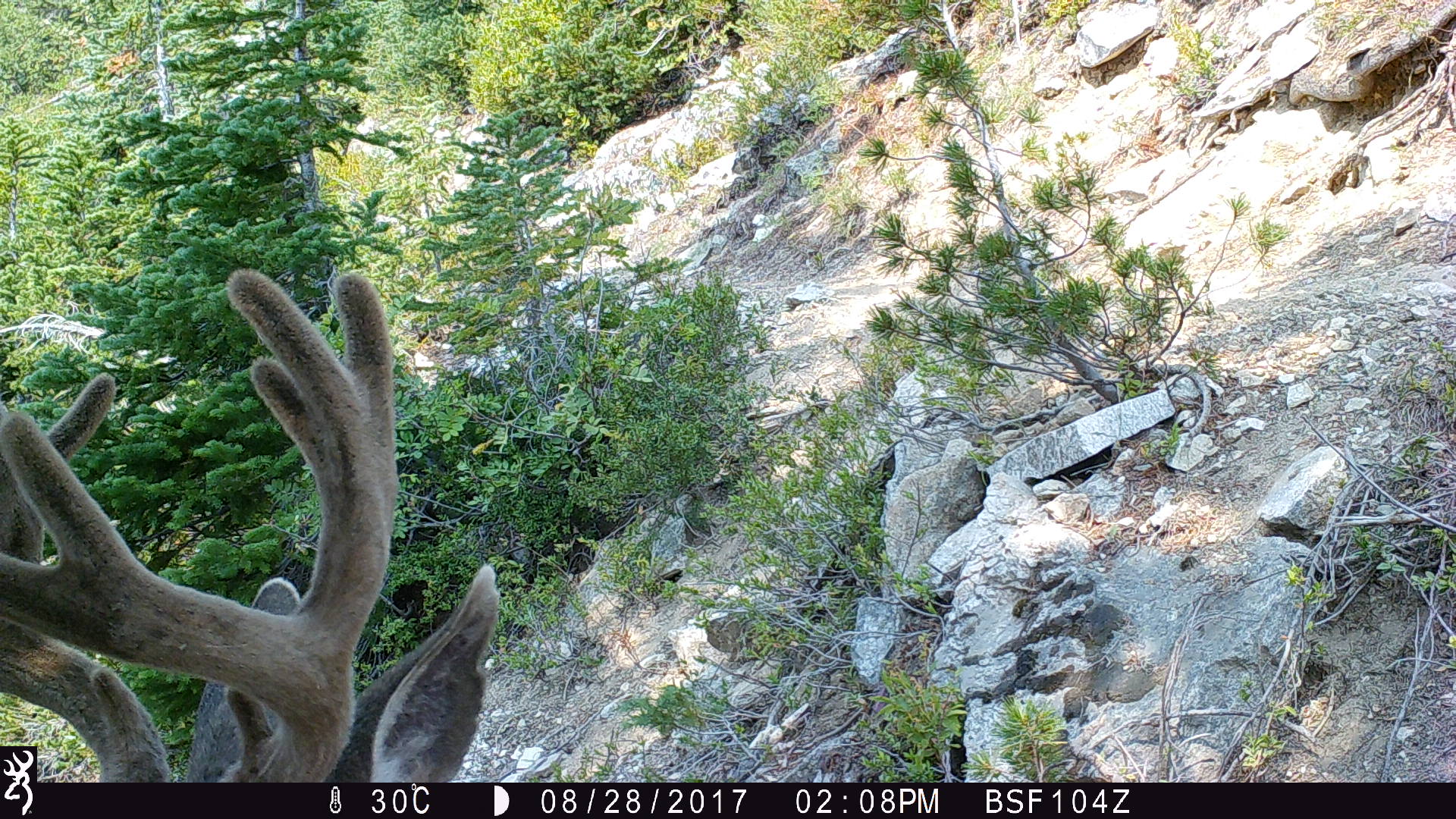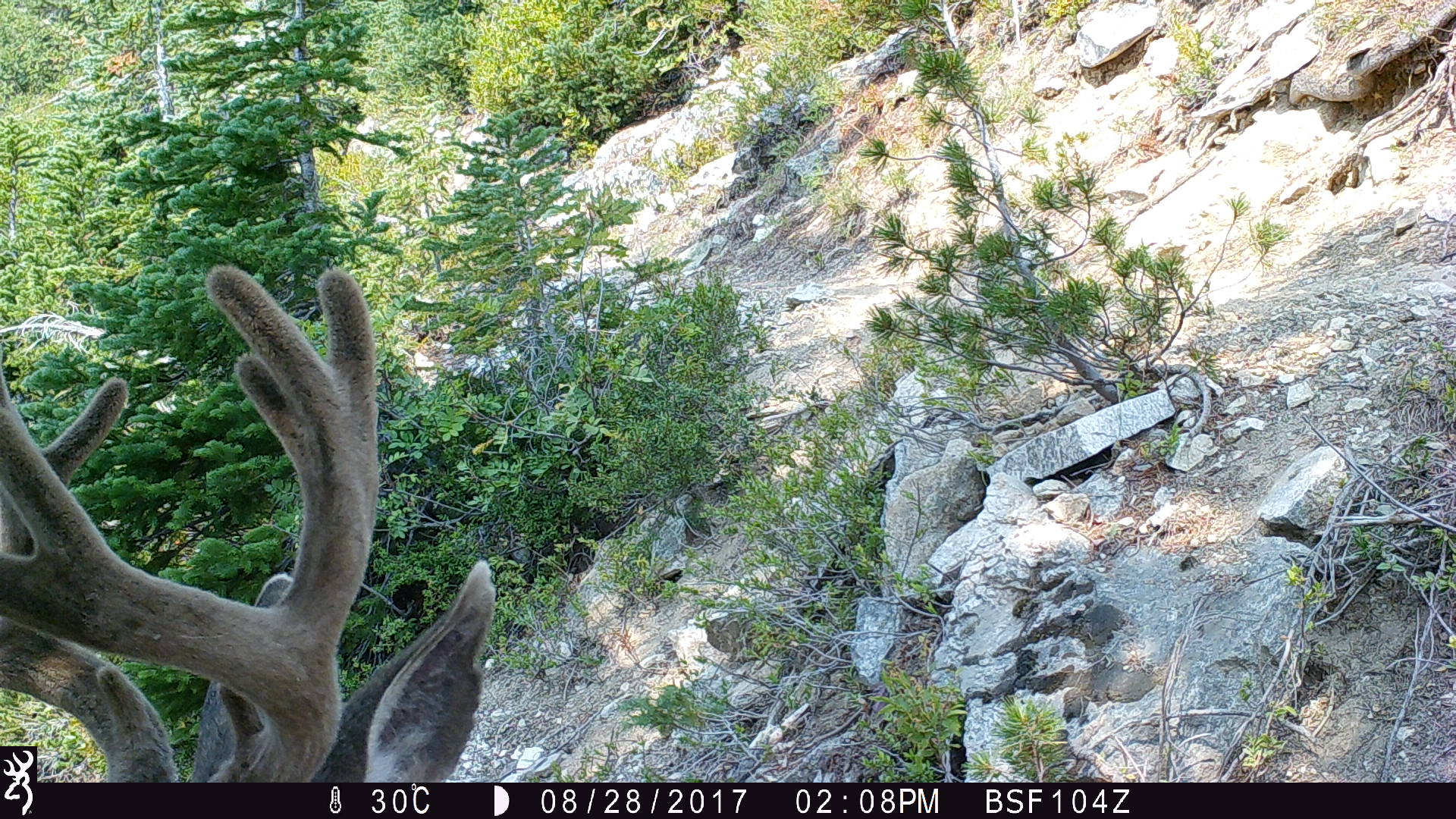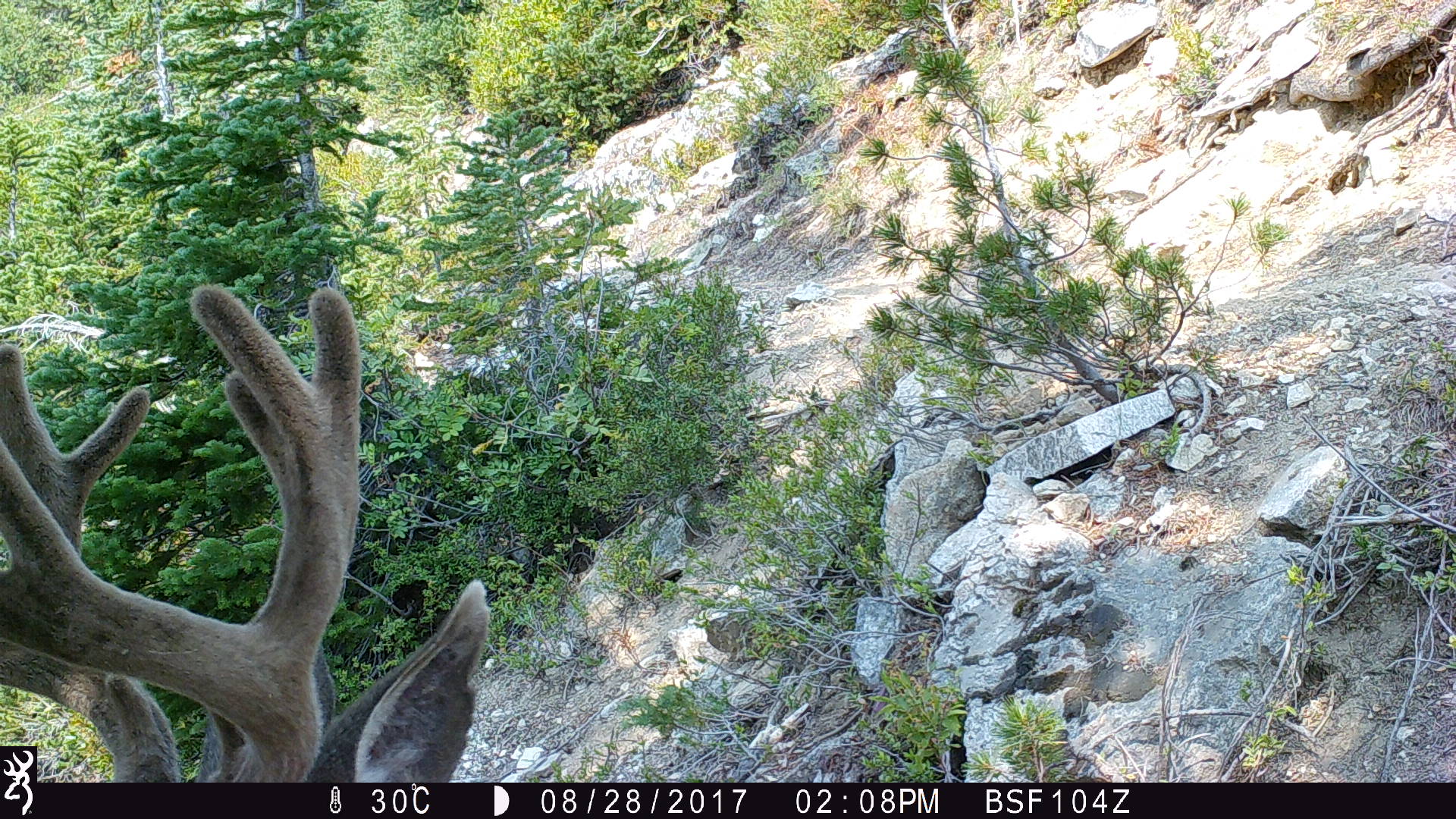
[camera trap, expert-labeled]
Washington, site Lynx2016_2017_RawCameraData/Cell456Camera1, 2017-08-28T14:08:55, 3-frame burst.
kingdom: Animalia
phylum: Chordata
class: Mammalia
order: Artiodactyla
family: Cervidae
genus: Odocoileus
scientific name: Odocoileus hemionus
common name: mule deer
Odocoileus hemionus (mule deer). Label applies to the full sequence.